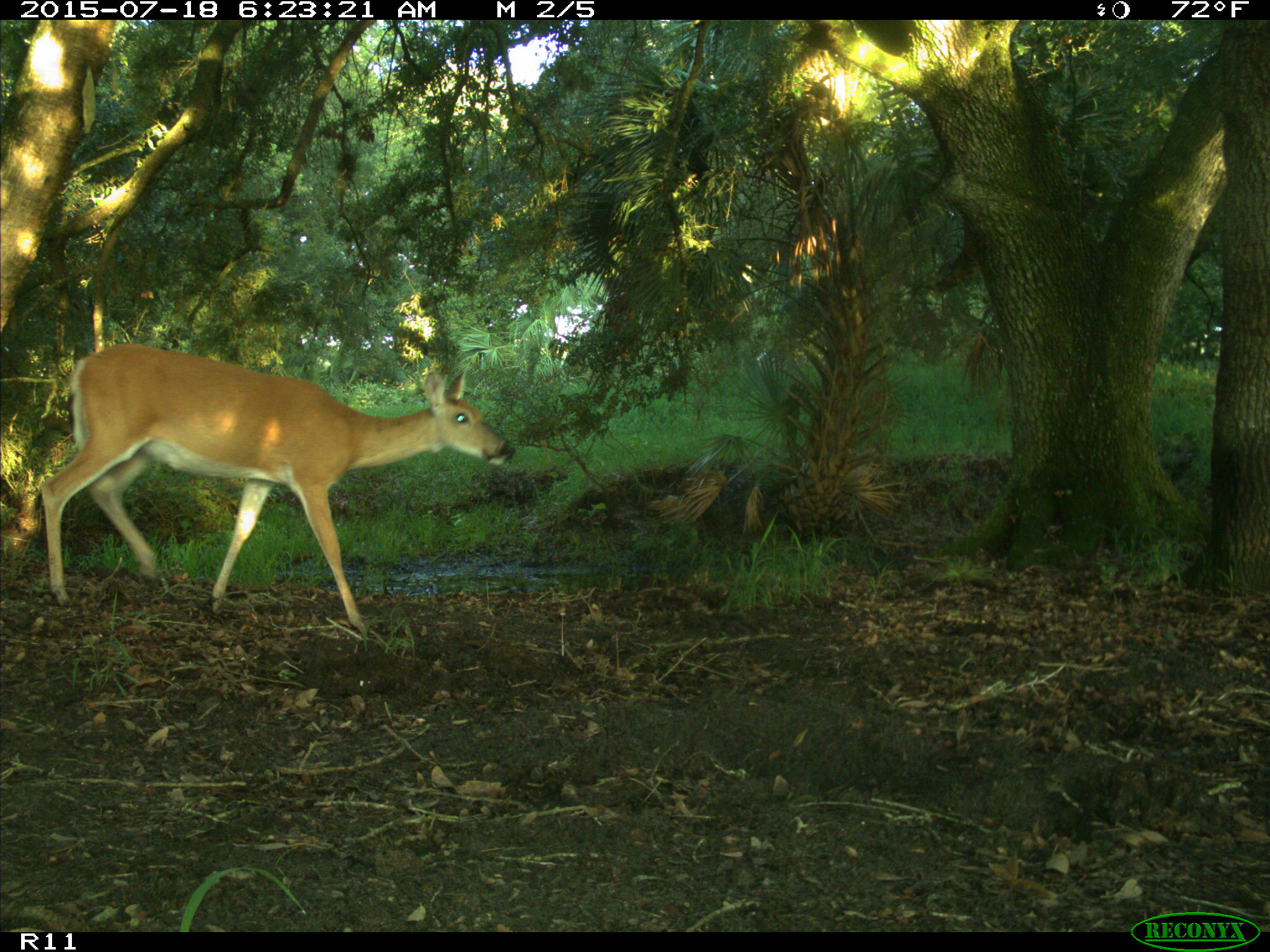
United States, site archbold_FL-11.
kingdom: Animalia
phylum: Chordata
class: Mammalia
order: Artiodactyla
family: Cervidae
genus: Odocoileus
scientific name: Odocoileus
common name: deer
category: unidentified deer